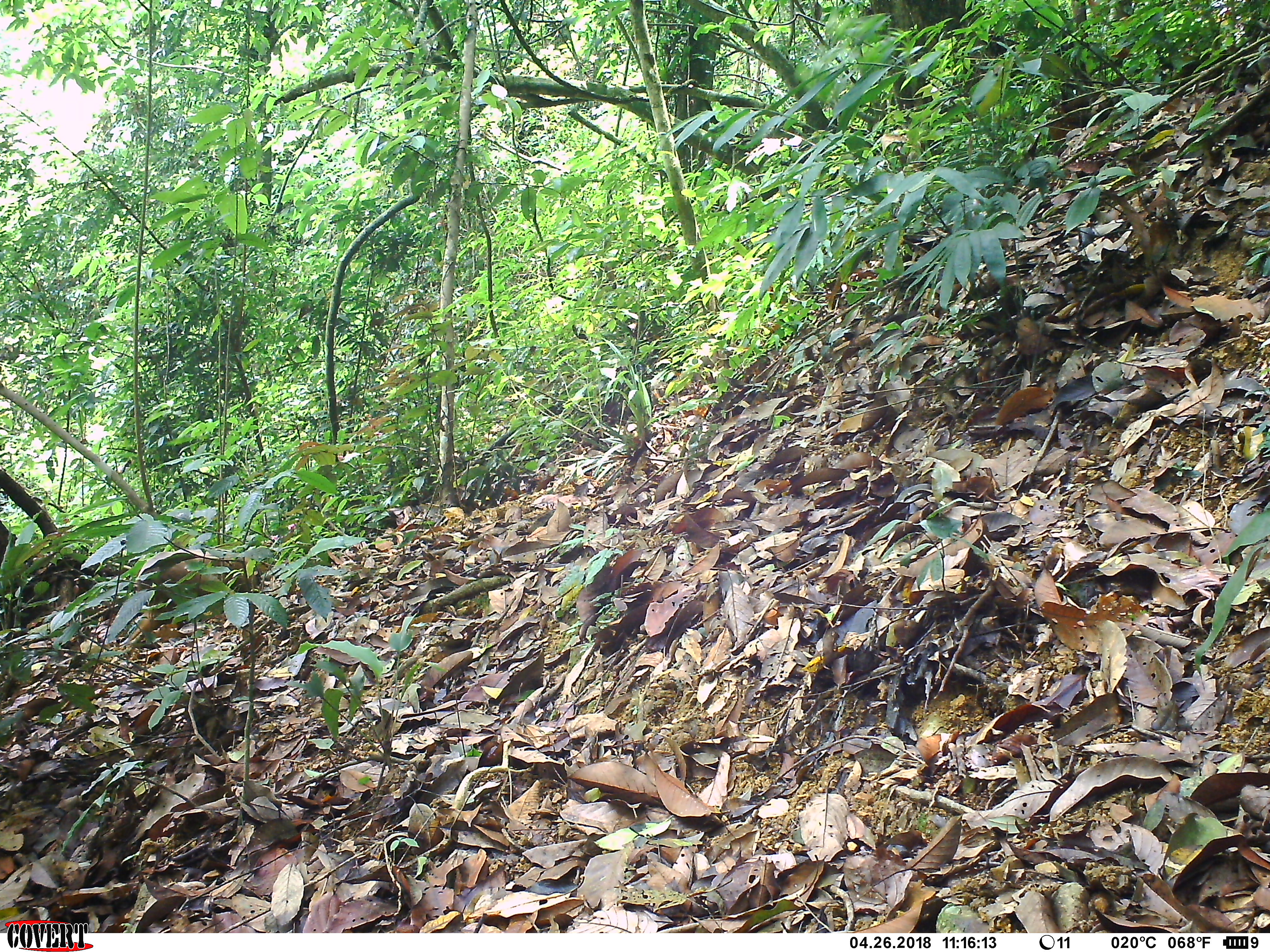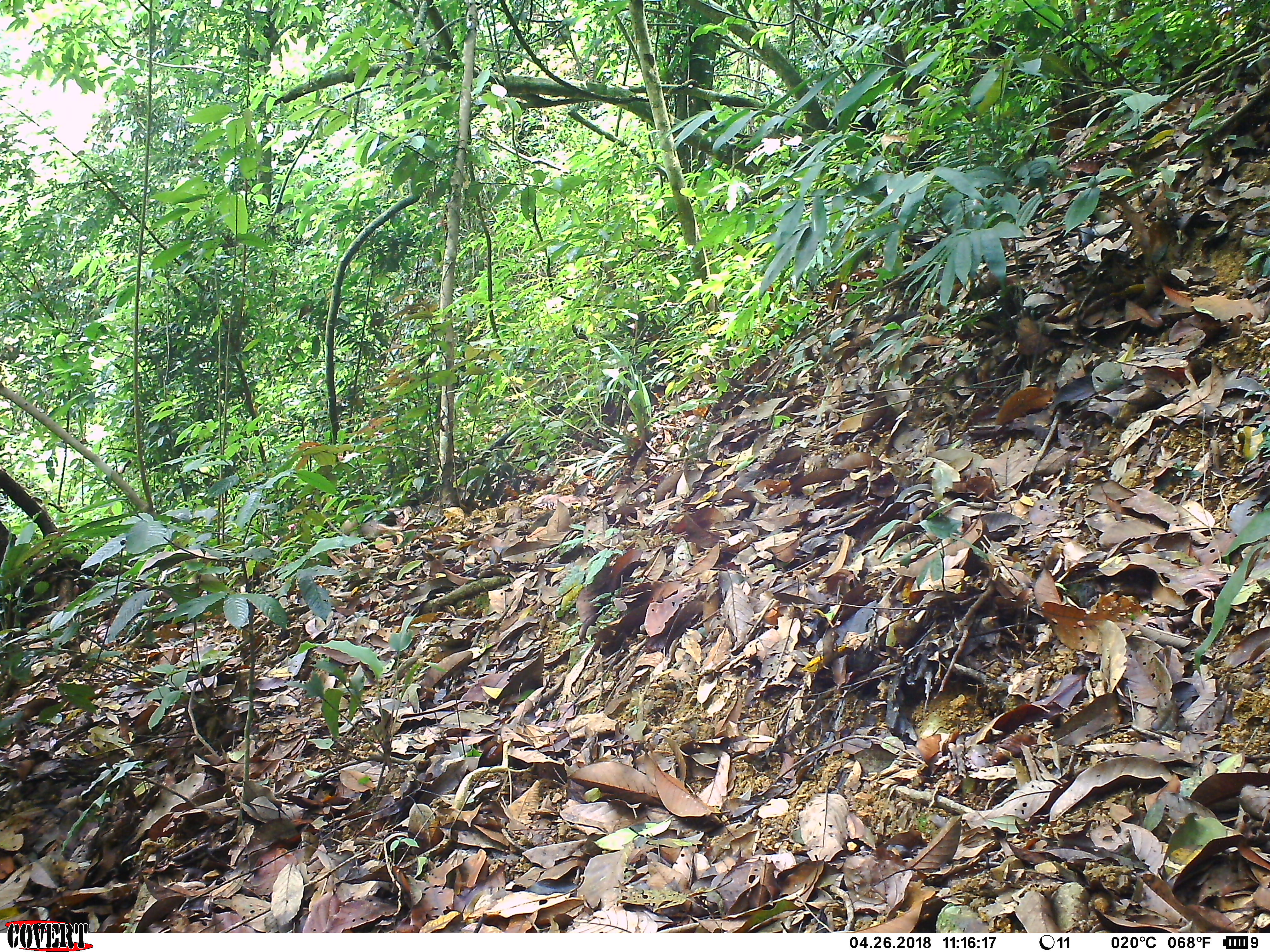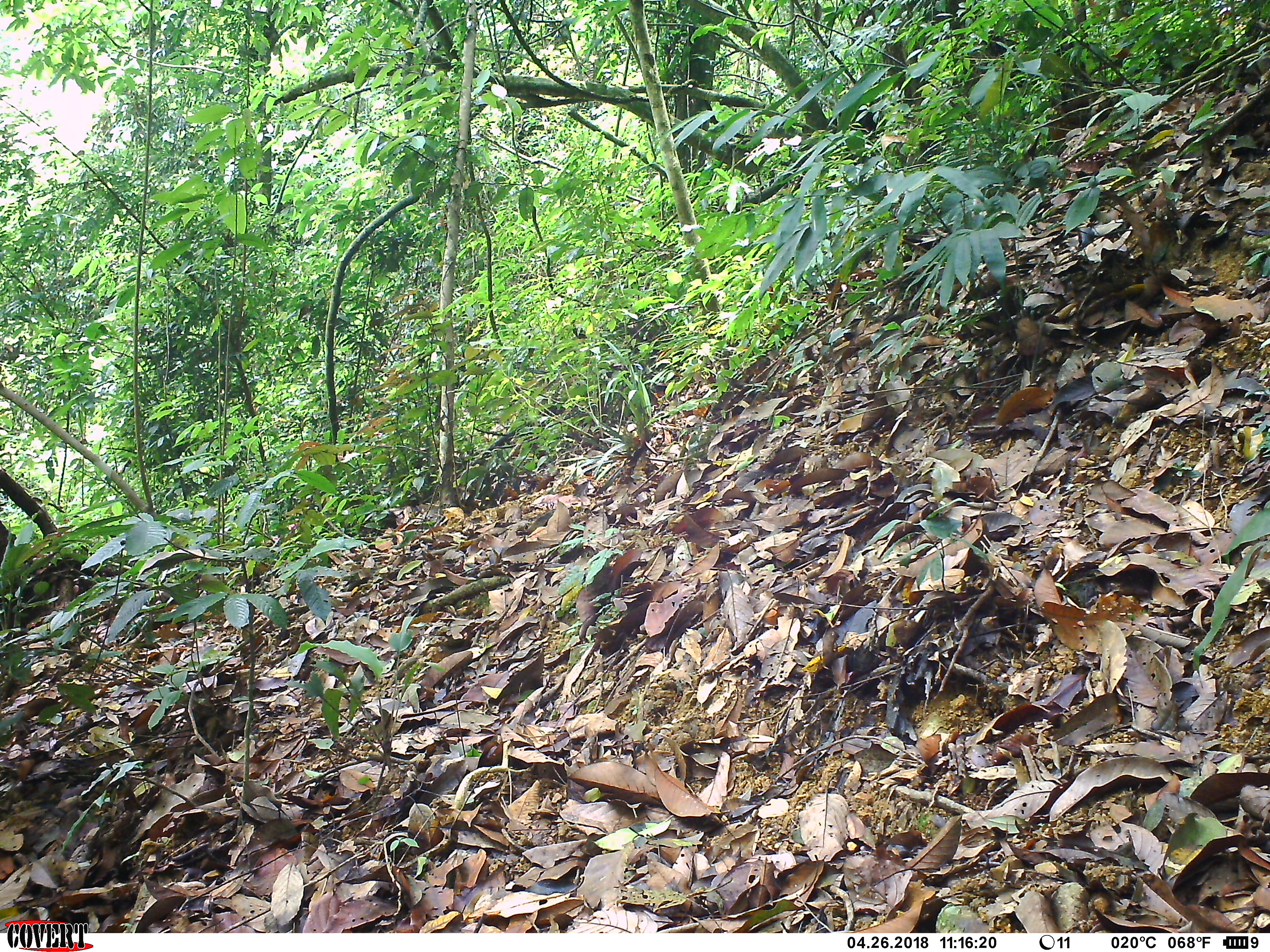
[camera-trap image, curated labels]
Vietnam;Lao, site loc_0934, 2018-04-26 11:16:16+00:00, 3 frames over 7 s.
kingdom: Animalia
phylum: Chordata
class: Mammalia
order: Primates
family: Cercopithecidae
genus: Macaca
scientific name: Macaca arctoides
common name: stump-tailed macaque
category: stump tailed macaque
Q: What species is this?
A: Stump tailed macaque (stump-tailed macaque) (Macaca arctoides).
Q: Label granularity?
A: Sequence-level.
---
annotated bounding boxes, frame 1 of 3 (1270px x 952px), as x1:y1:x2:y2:
stump tailed macaque: 125:548:272:647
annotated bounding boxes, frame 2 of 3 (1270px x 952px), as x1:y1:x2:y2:
stump tailed macaque: 340:519:386:537